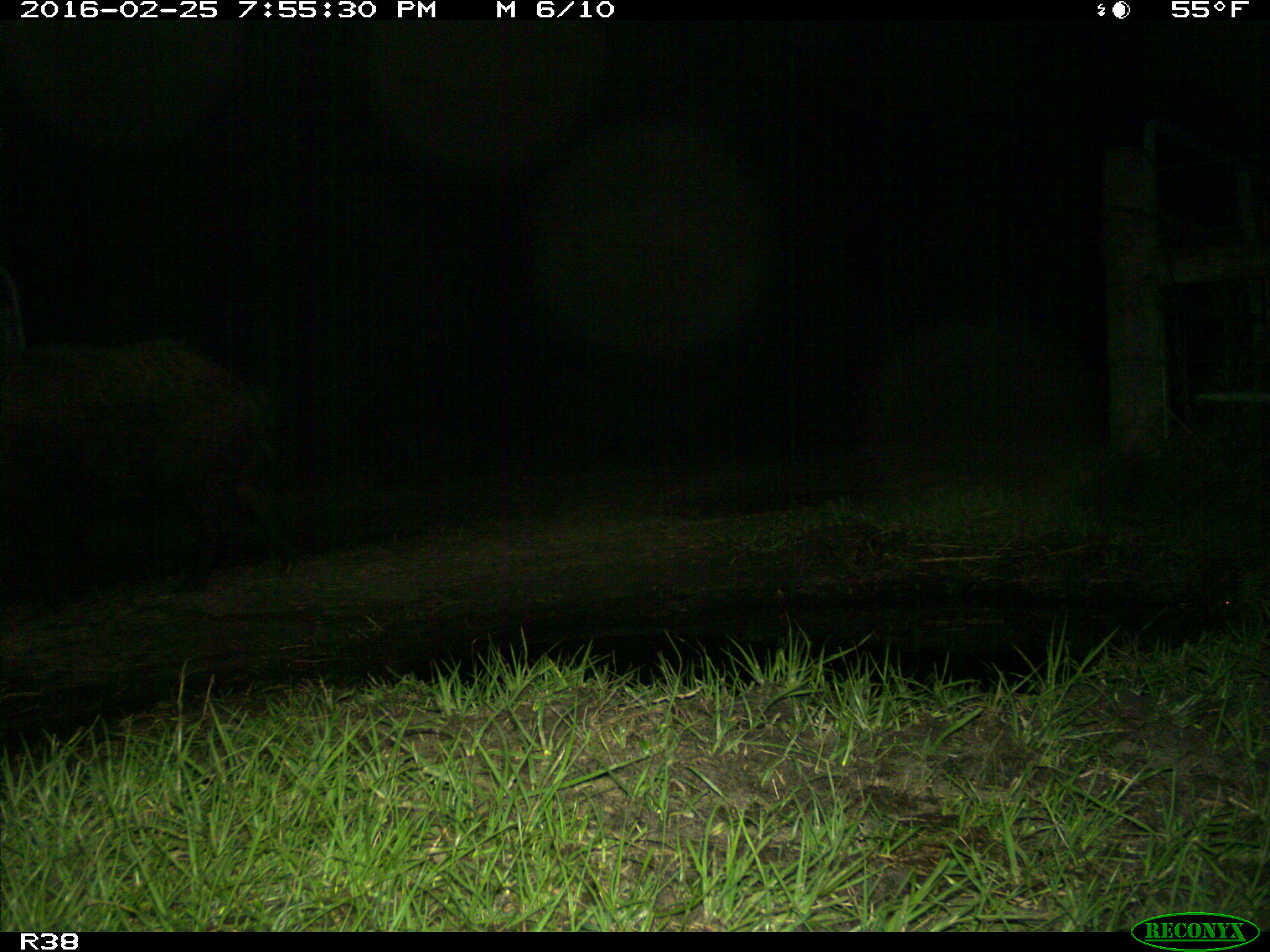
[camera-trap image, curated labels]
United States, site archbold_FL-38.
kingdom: Animalia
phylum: Chordata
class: Mammalia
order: Artiodactyla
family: Suidae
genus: Sus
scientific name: Sus scrofa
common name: wild boar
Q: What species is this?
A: Sus scrofa (wild boar).